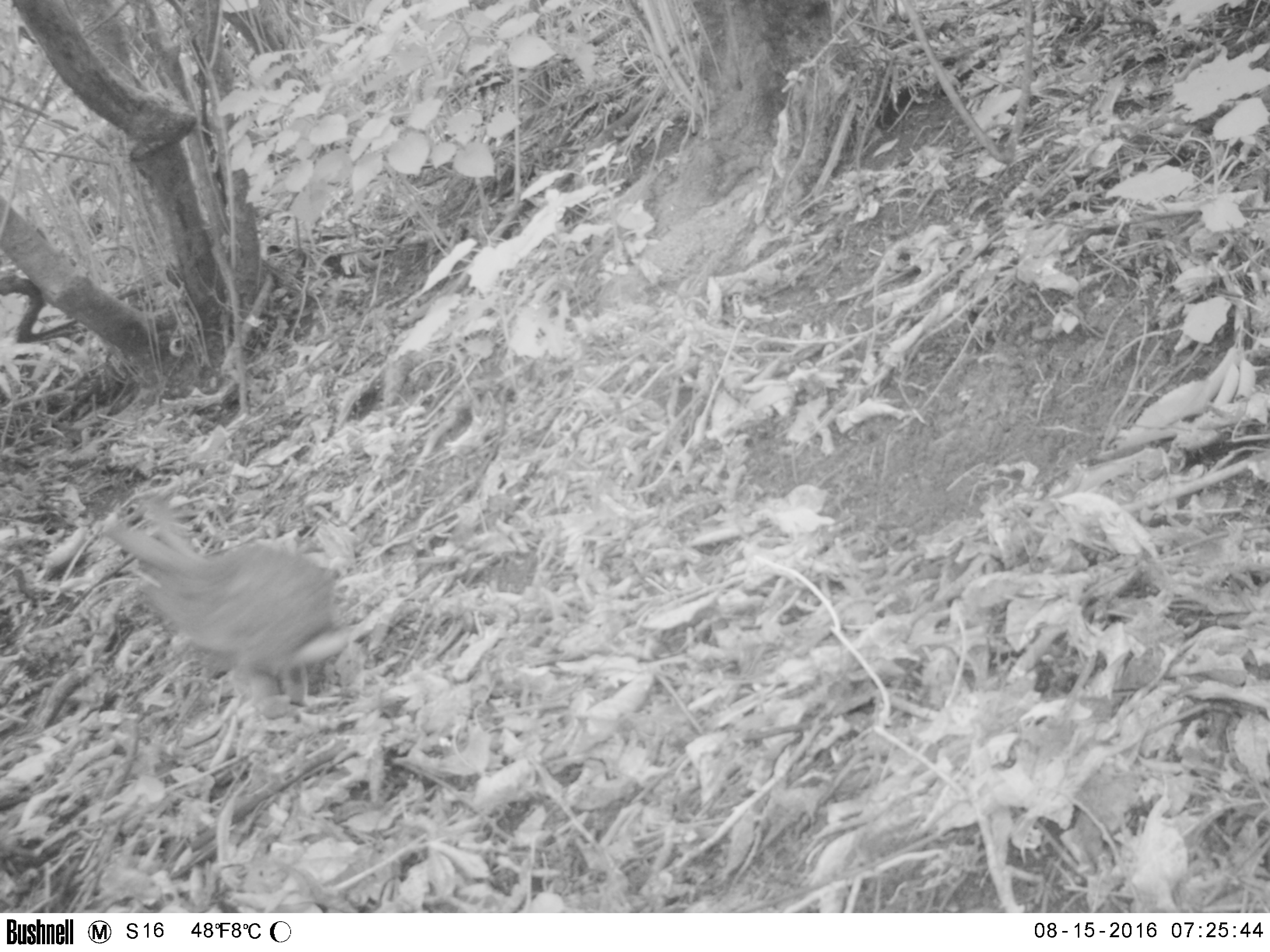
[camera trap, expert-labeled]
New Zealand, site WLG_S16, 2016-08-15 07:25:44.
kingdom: Animalia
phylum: Chordata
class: Mammalia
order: Lagomorpha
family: Leporidae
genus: Oryctolagus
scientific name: Oryctolagus cuniculus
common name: european rabbit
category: rabbit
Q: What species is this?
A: Rabbit (european rabbit) (Oryctolagus cuniculus).